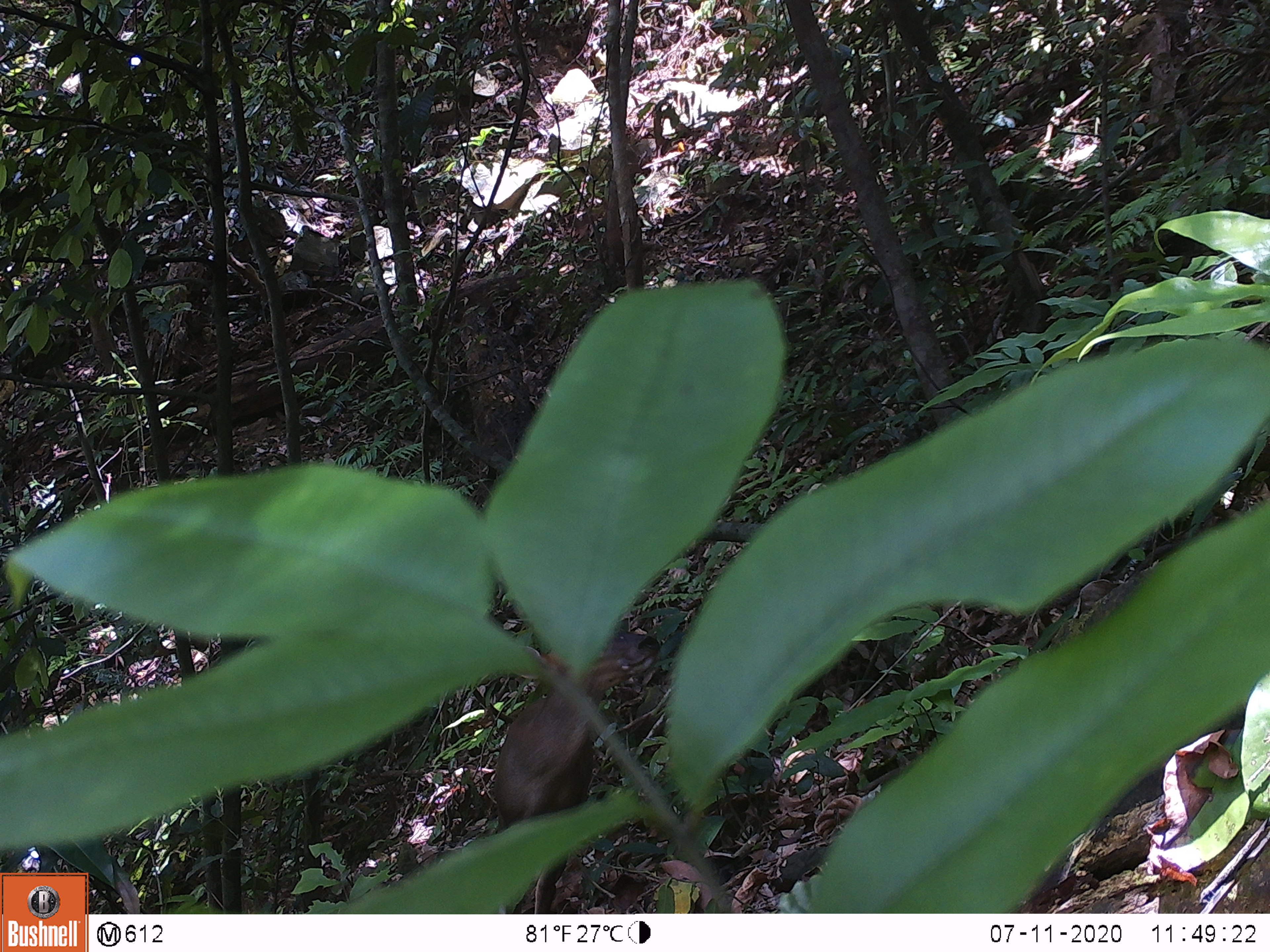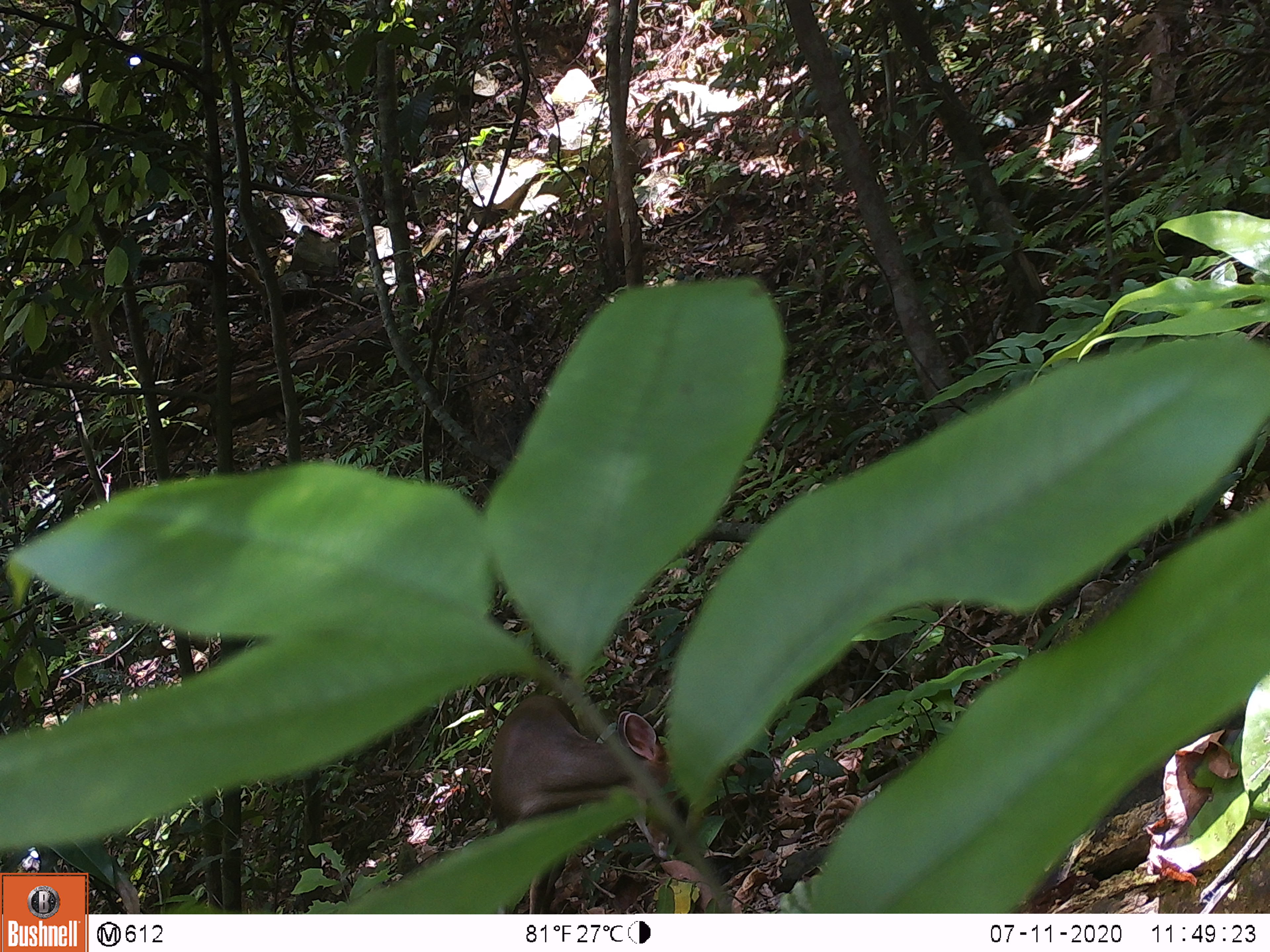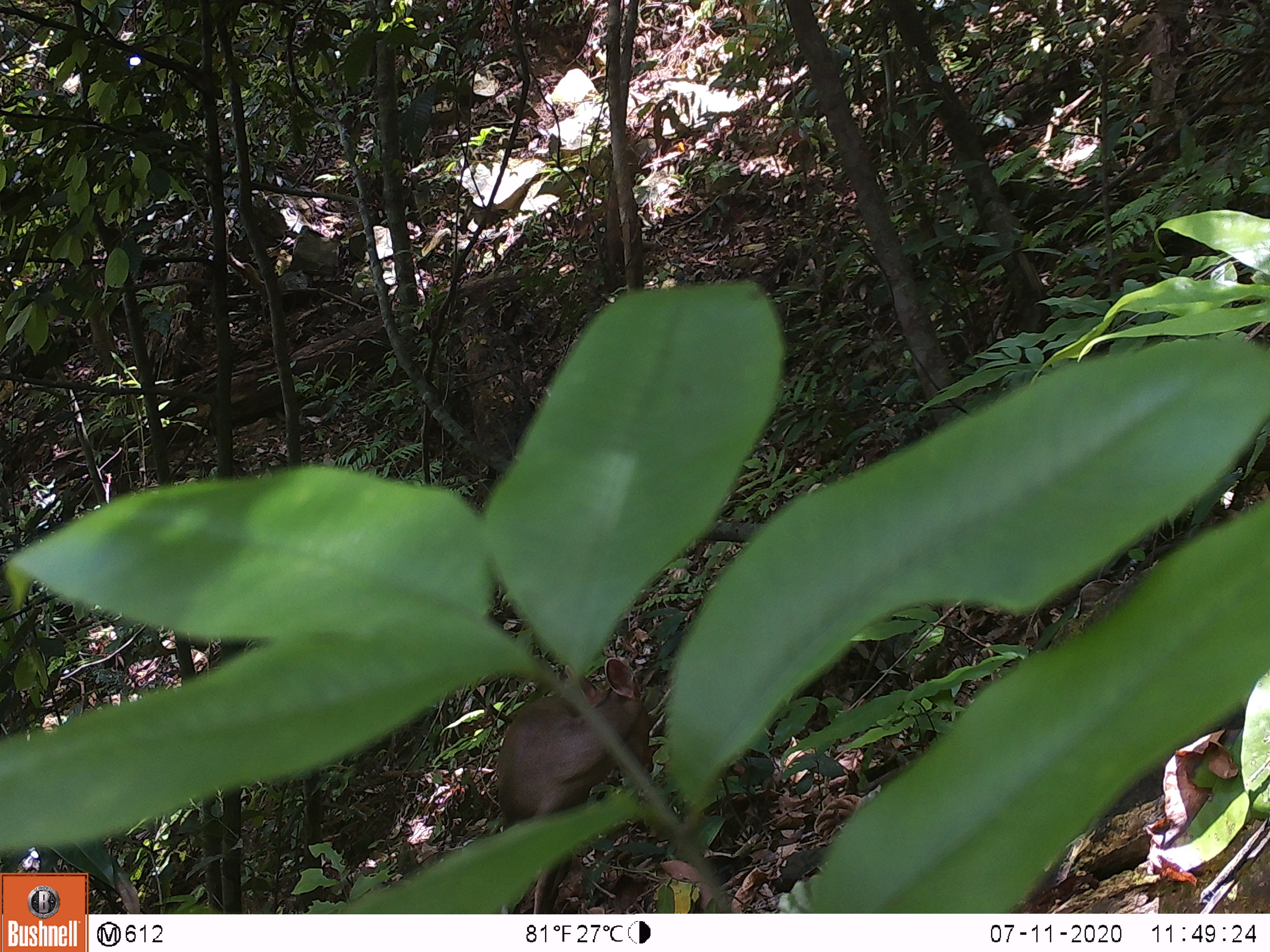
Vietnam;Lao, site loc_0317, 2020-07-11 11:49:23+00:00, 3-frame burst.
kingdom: Animalia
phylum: Chordata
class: Mammalia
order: Artiodactyla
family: Cervidae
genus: Muntiacus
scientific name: Muntiacus rooseveltorum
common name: roosevelt's muntjac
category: roosevelts muntjac group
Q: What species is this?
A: Roosevelts muntjac group (roosevelt's muntjac) (Muntiacus rooseveltorum).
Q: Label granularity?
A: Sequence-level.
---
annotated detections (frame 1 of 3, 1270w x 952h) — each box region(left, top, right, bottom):
roosevelts muntjac group: region(493, 629, 660, 913)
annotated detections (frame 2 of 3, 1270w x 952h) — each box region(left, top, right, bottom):
roosevelts muntjac group: region(490, 693, 671, 914)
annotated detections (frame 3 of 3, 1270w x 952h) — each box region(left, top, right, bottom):
roosevelts muntjac group: region(498, 657, 653, 914)